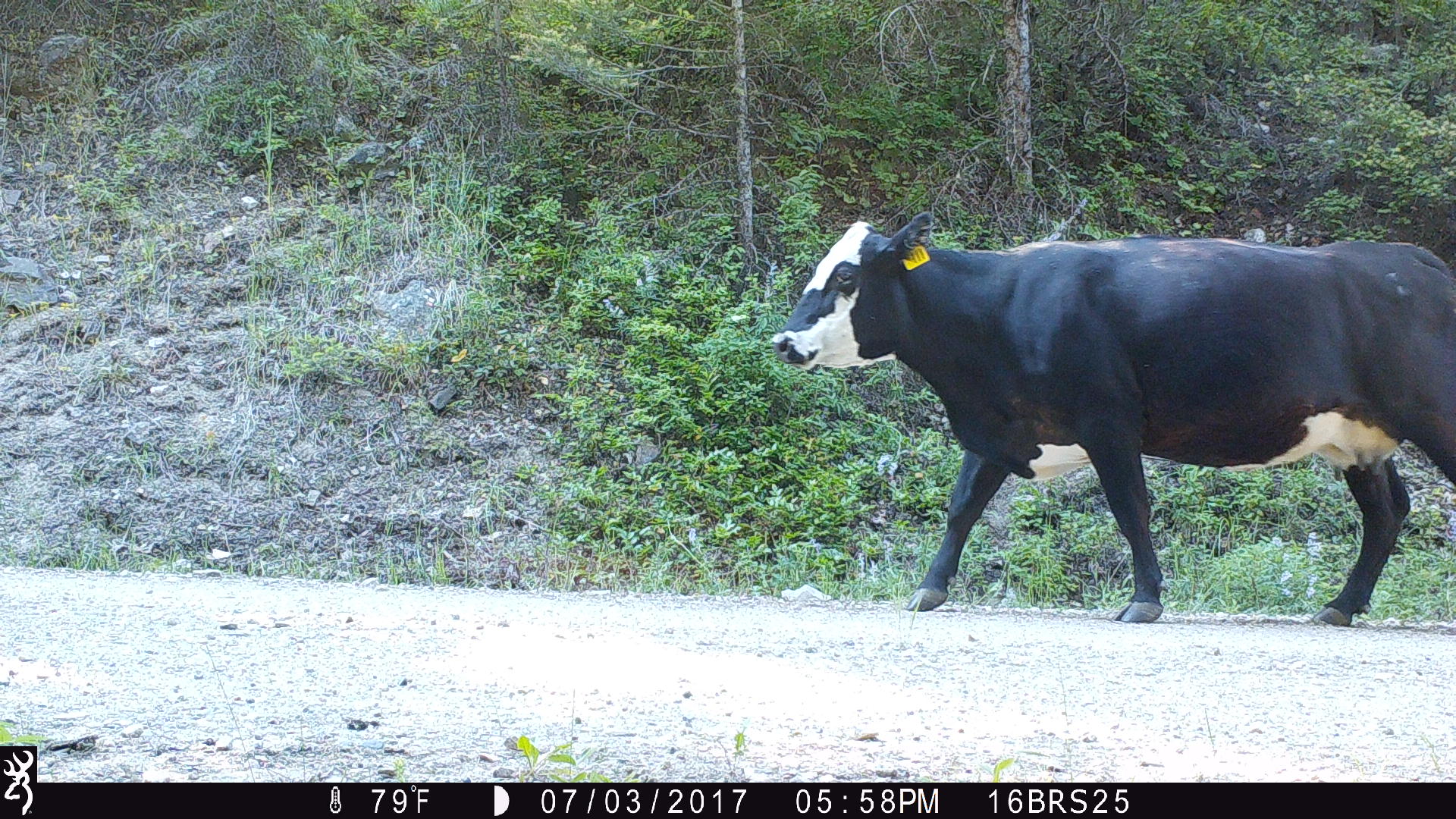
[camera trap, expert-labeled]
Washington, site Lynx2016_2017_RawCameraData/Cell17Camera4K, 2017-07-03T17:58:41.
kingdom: Animalia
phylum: Chordata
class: Mammalia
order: Artiodactyla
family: Bovidae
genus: Bos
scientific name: Bos taurus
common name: domestic cattle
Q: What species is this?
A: Domestic cattle (Bos taurus).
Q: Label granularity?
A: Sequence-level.